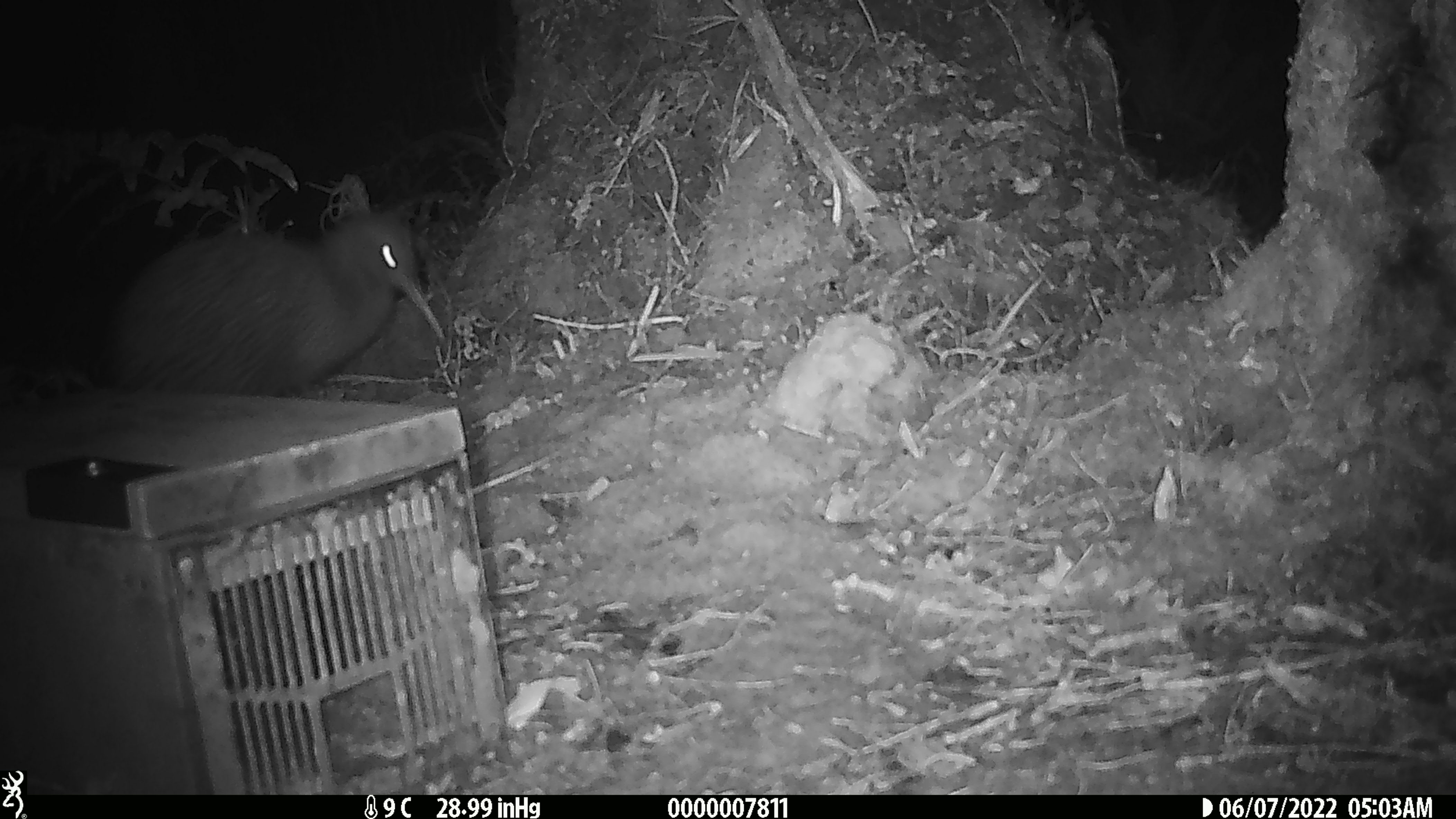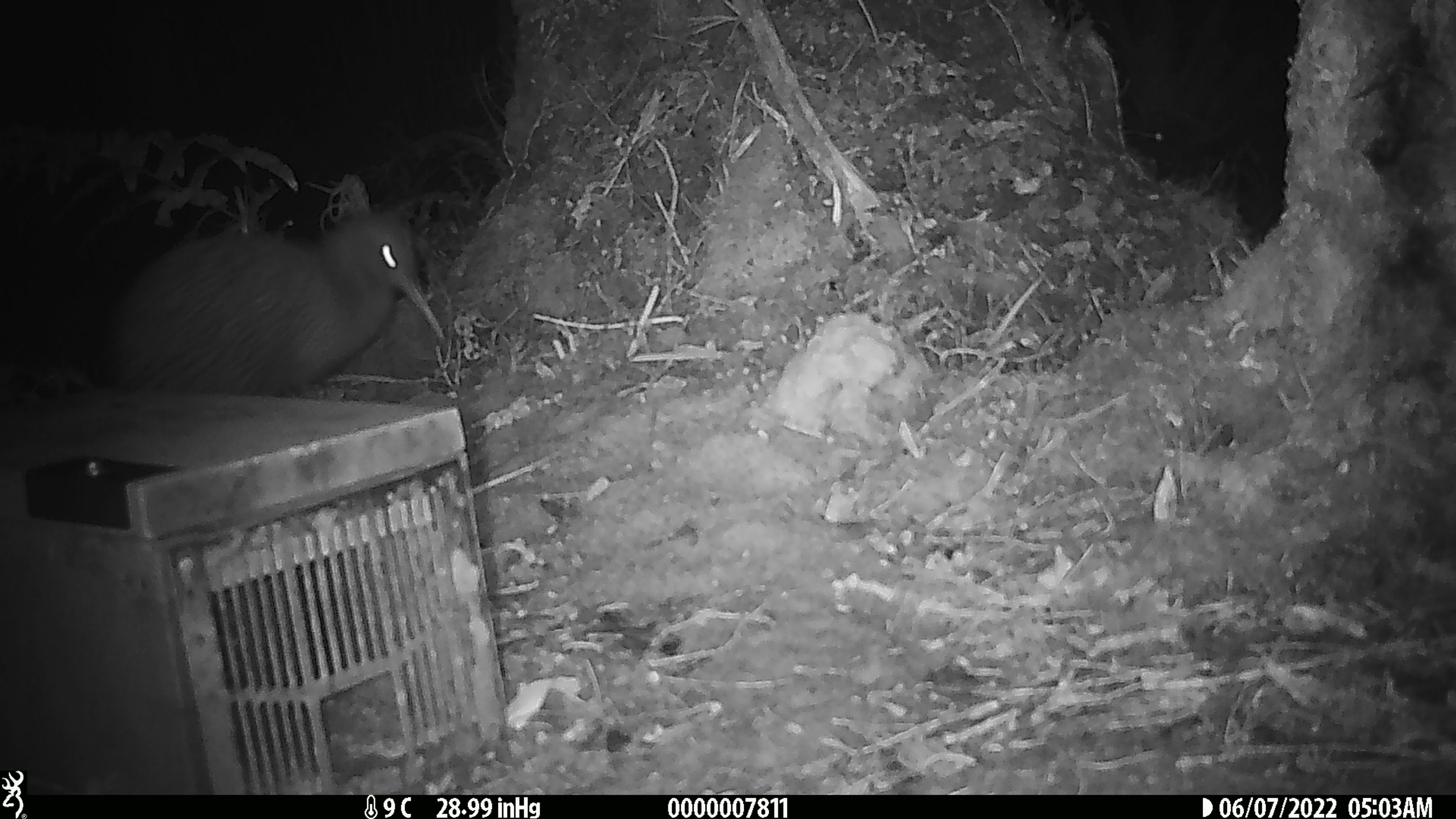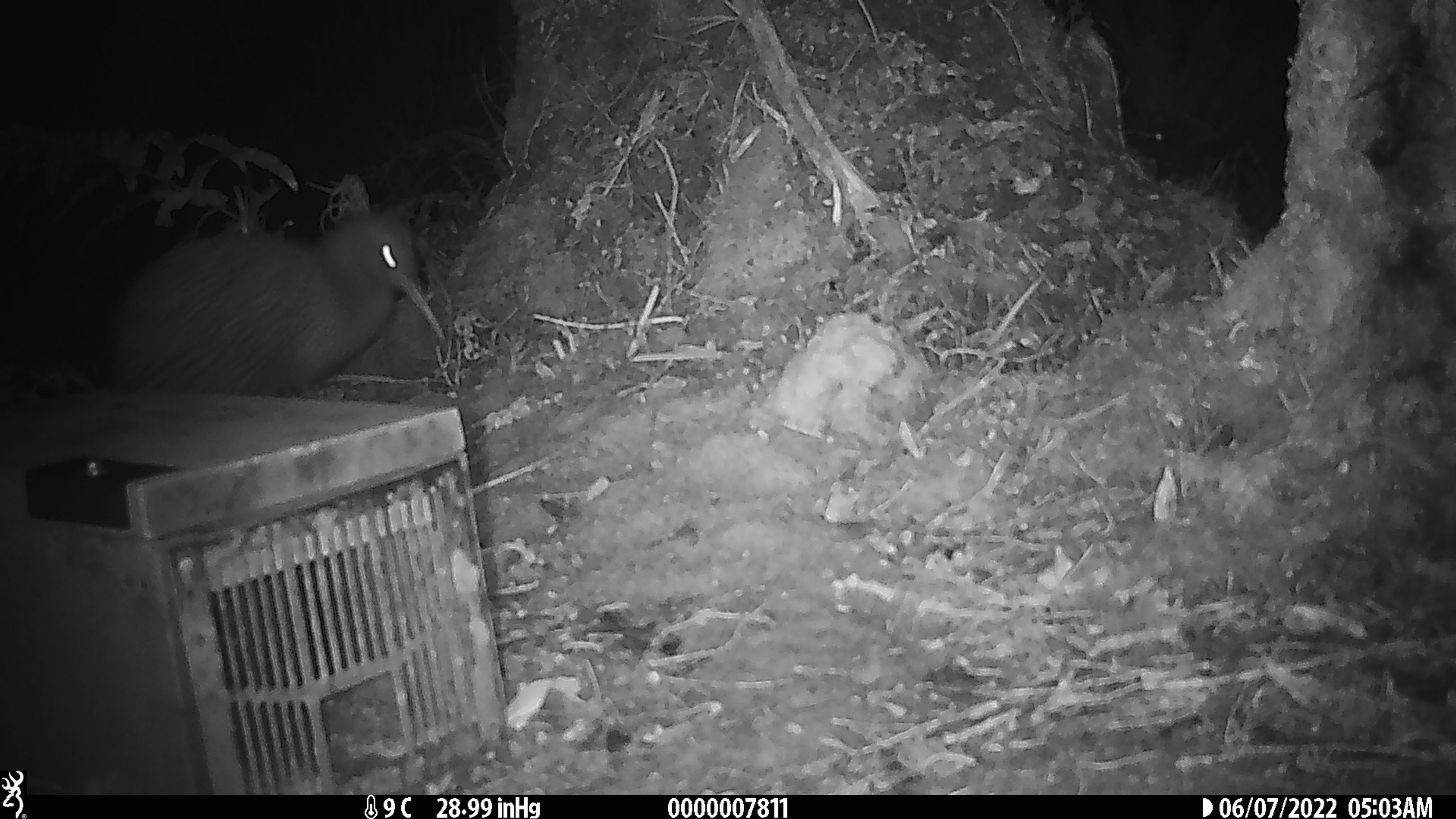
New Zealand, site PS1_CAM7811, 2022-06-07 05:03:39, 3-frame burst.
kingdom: Animalia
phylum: Chordata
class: Aves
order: Apterygiformes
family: Apterygidae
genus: Apteryx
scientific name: Apteryx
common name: kiwi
Kiwi (Apteryx).